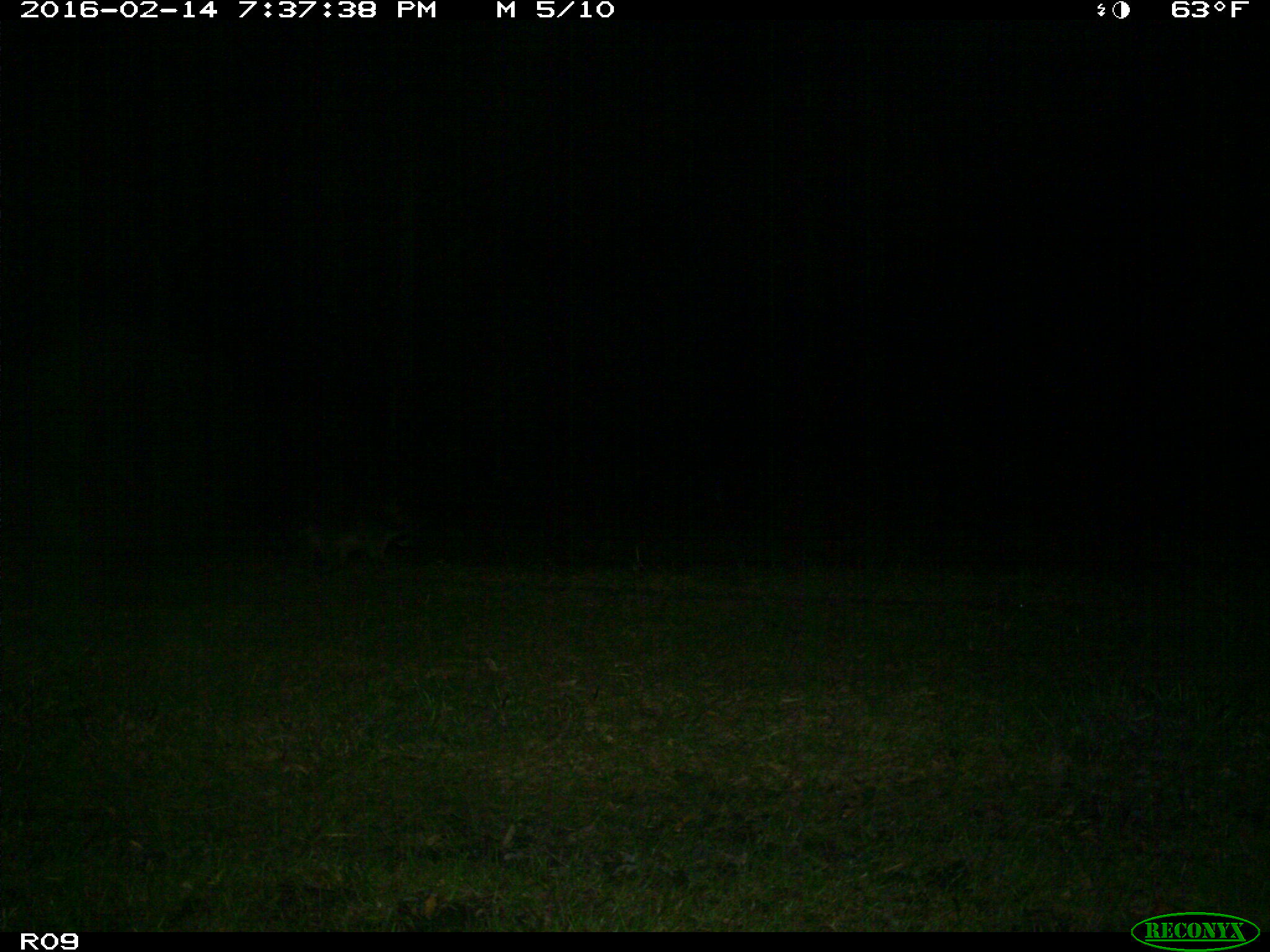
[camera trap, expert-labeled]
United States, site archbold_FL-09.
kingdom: Animalia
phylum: Chordata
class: Mammalia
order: Carnivora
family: Procyonidae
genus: Procyon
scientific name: Procyon lotor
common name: common raccoon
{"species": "Procyon lotor (common raccoon)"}